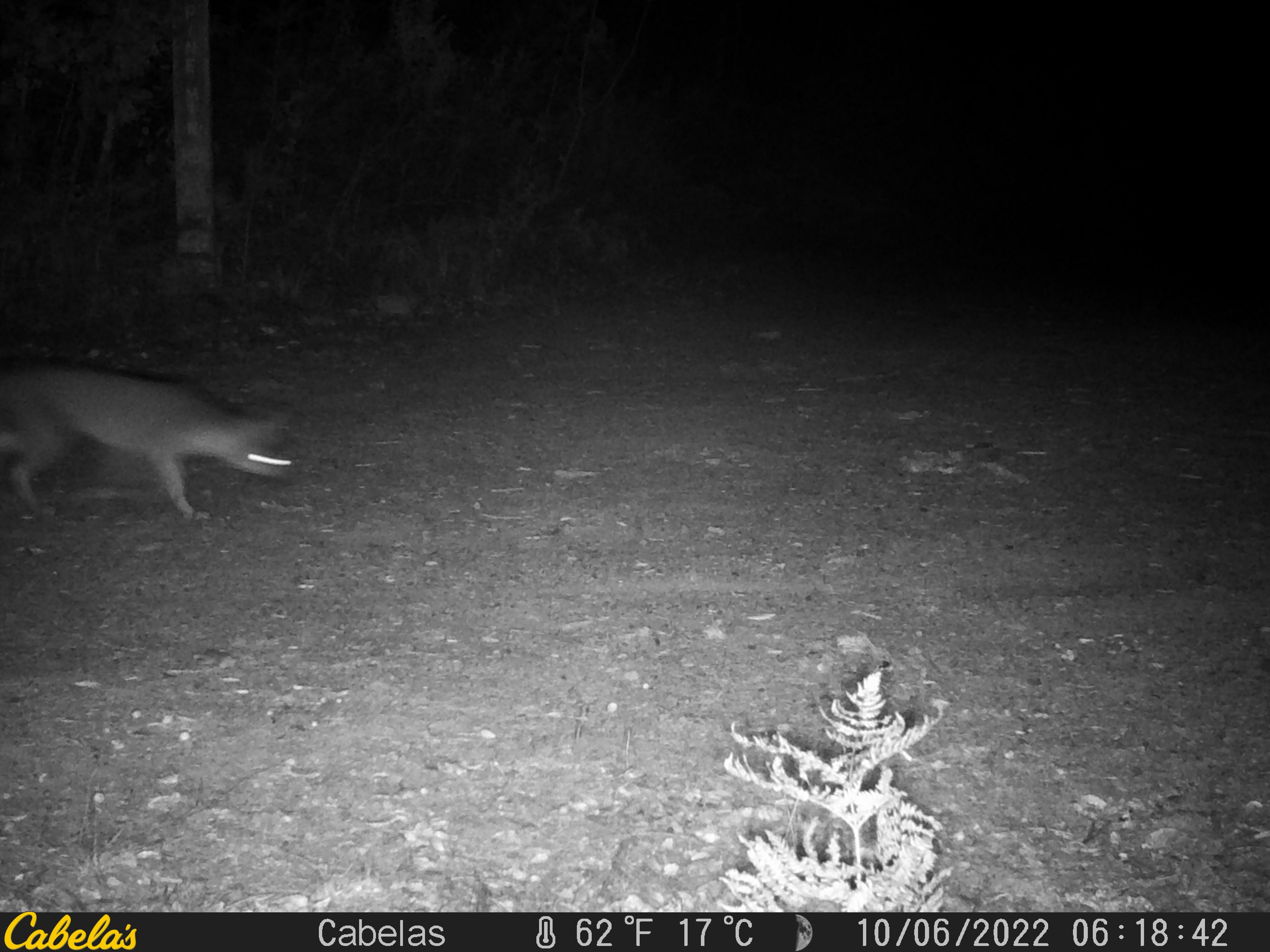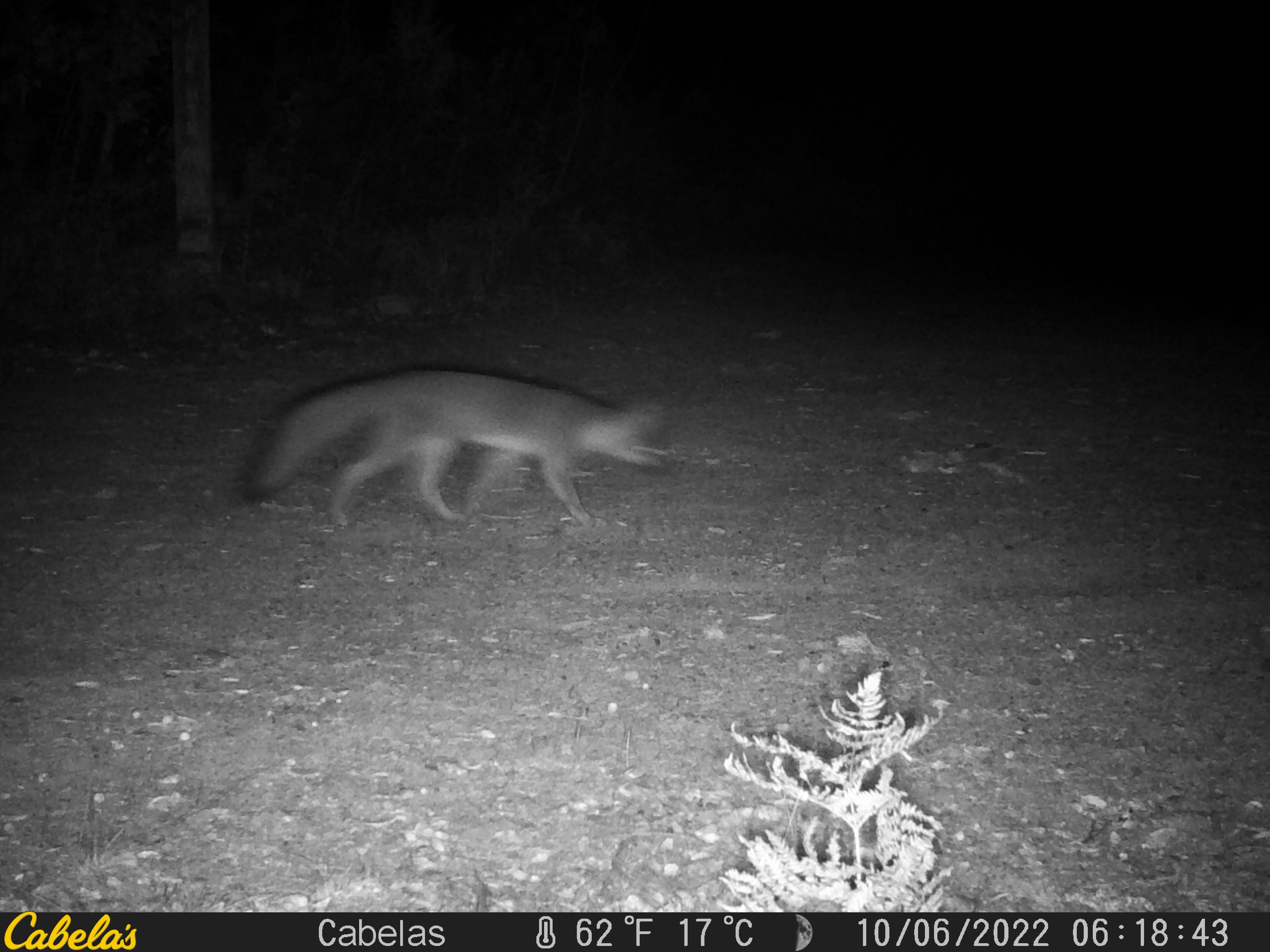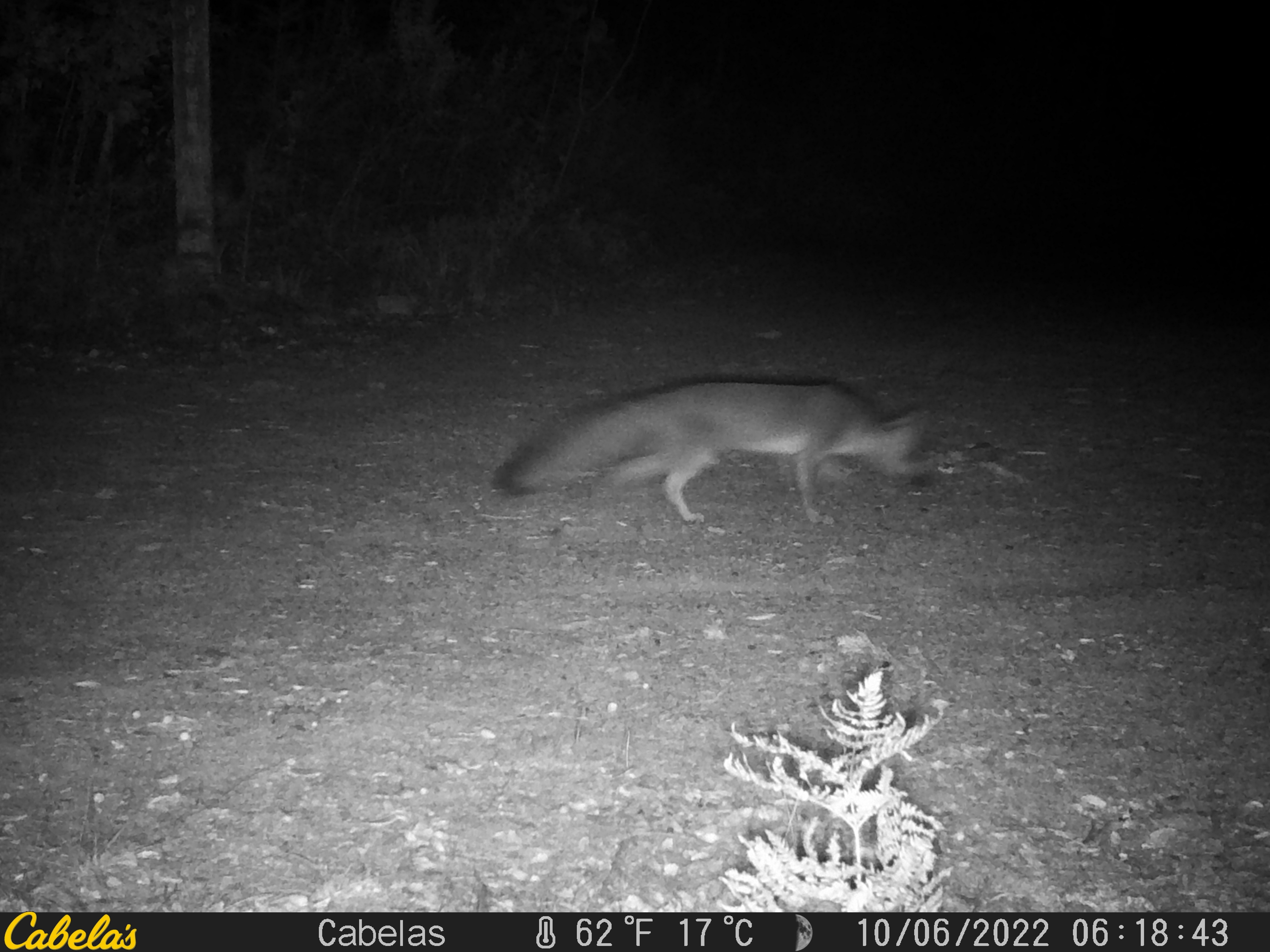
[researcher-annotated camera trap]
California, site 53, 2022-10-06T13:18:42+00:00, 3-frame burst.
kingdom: Animalia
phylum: Chordata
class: Mammalia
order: Carnivora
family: Canidae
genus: Urocyon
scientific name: Urocyon cinereoargenteus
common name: gray fox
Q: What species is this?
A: Gray fox (Urocyon cinereoargenteus).